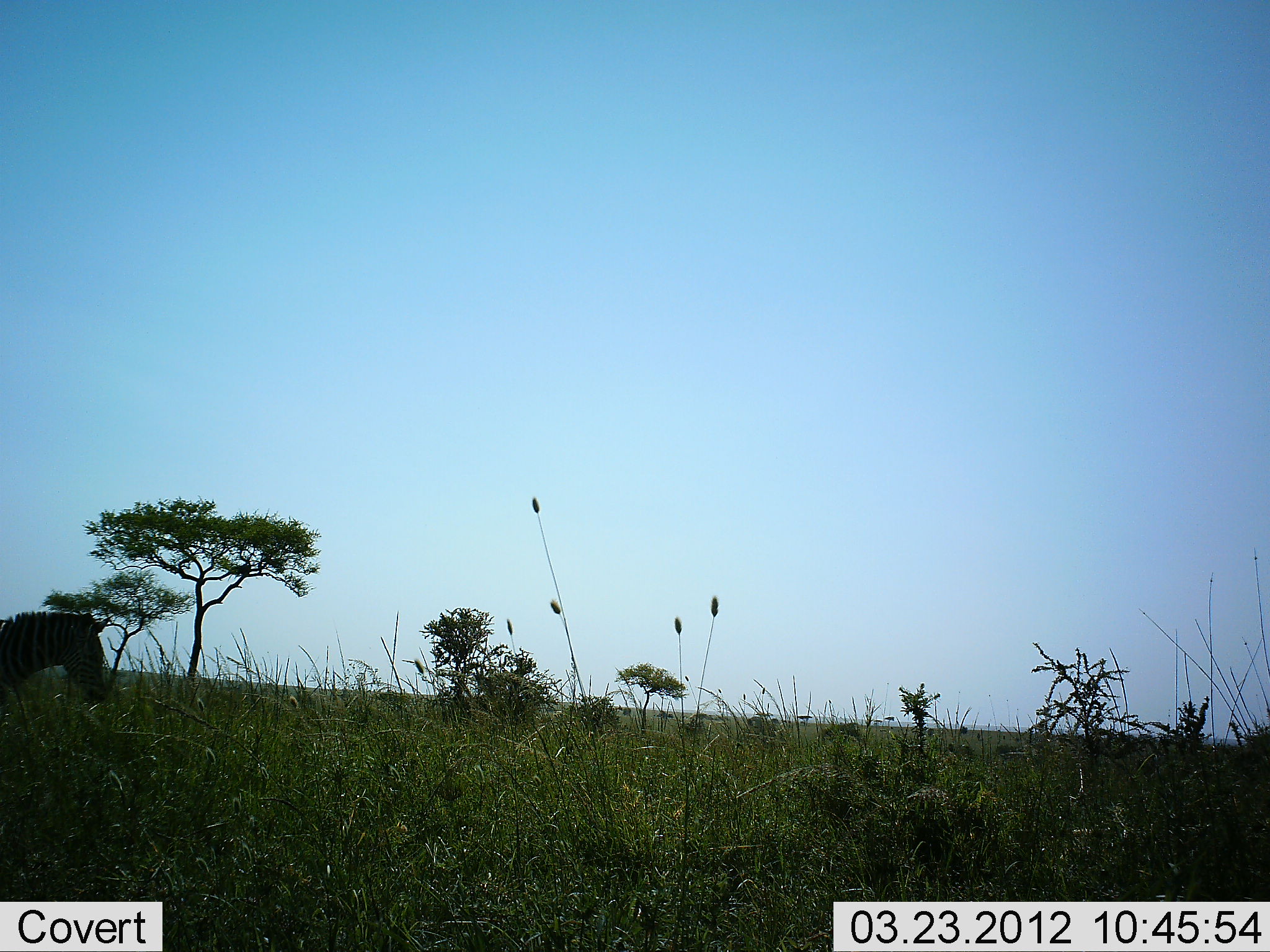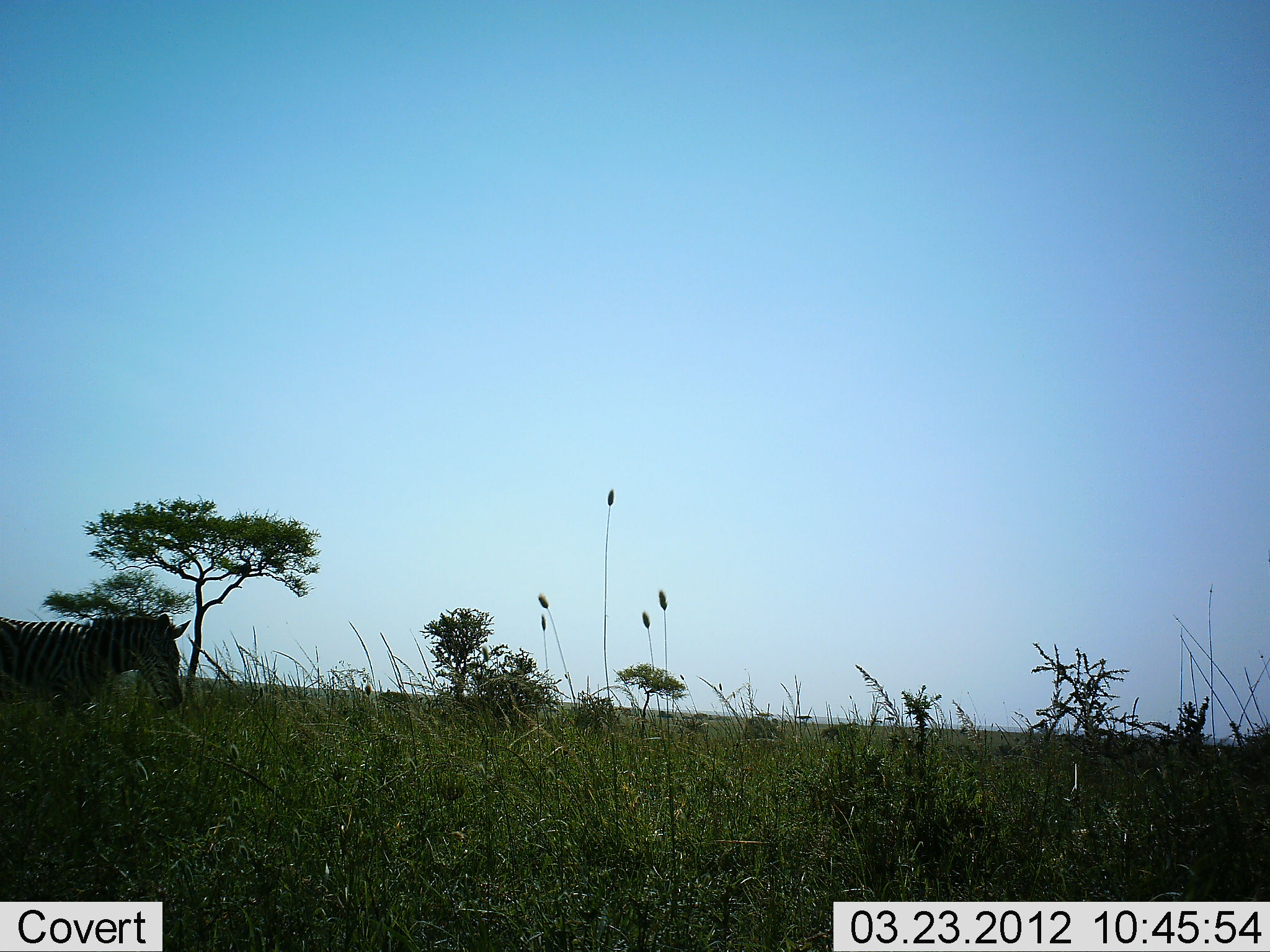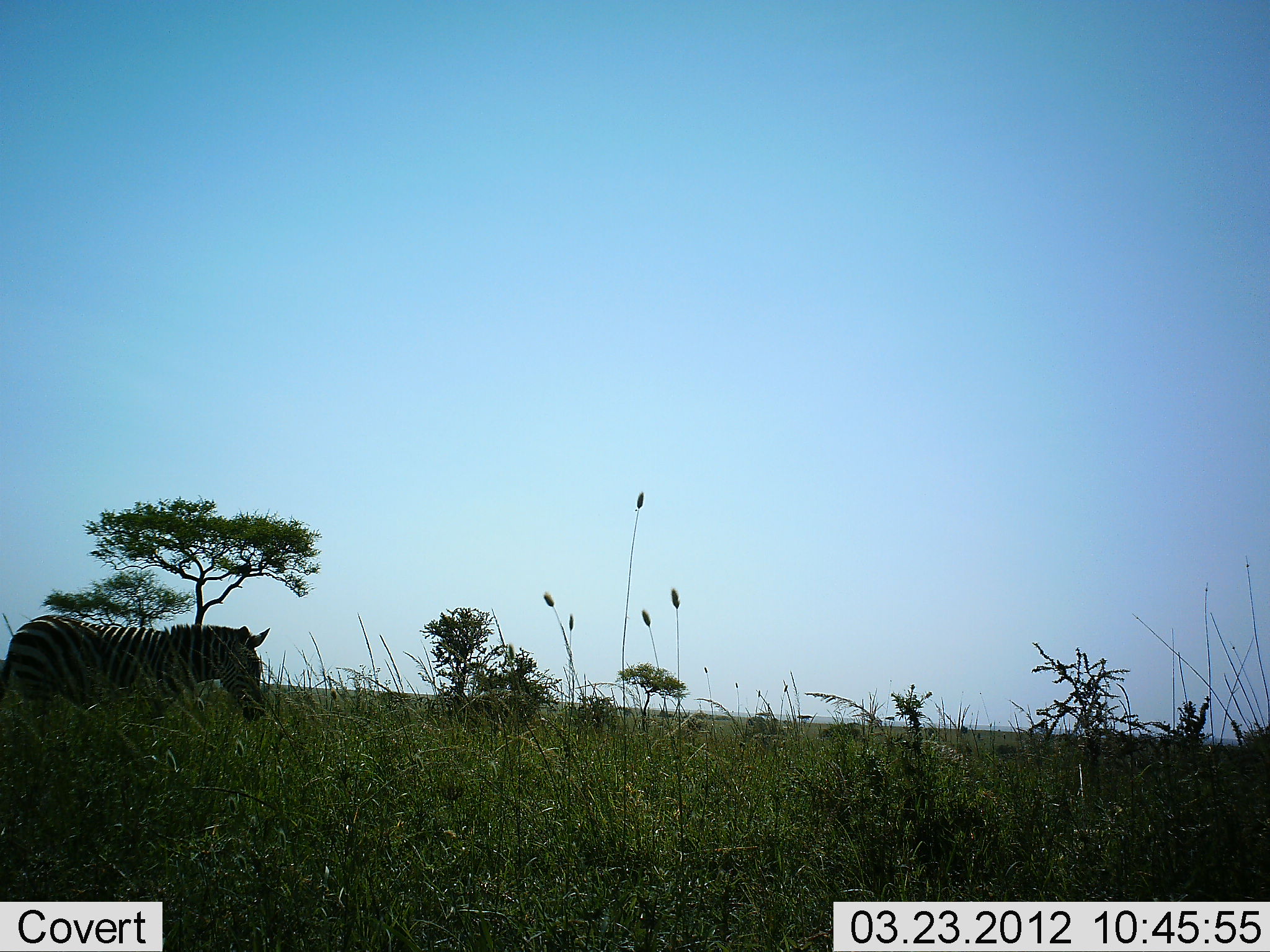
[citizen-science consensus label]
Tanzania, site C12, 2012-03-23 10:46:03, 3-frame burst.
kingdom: Animalia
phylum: Chordata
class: Mammalia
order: Perissodactyla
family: Equidae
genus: Equus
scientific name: Equus quagga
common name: plains zebra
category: zebra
Zebra (plains zebra) (Equus quagga), count 1. Behavior (volunteer vote fractions): standing 0%, resting 0%, moving 100%, interacting 0%. Young present (vote fraction): 0%. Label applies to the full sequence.